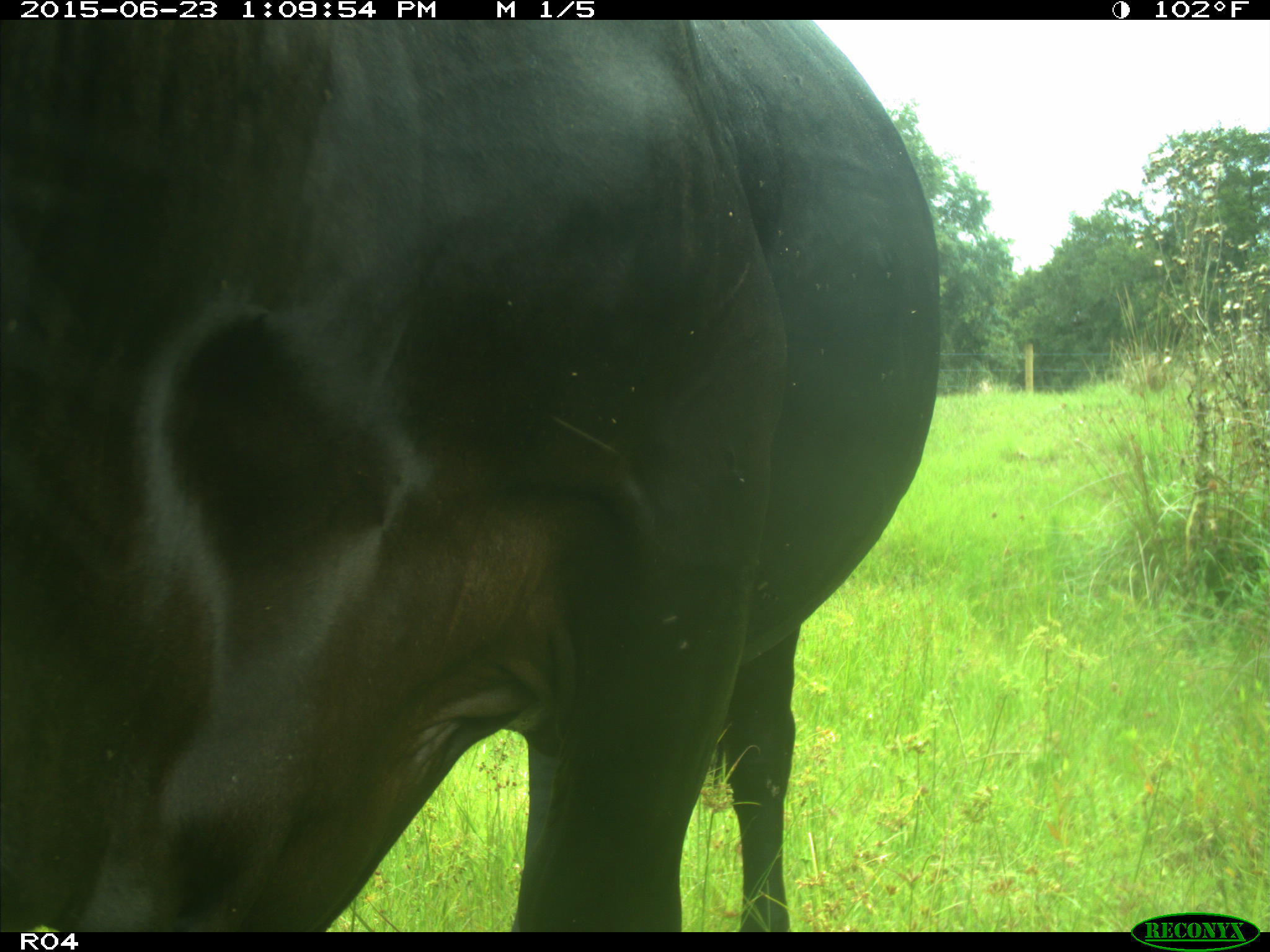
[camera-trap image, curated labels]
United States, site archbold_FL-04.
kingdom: Animalia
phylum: Chordata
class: Mammalia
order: Artiodactyla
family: Bovidae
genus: Bos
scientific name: Bos taurus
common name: domestic cow